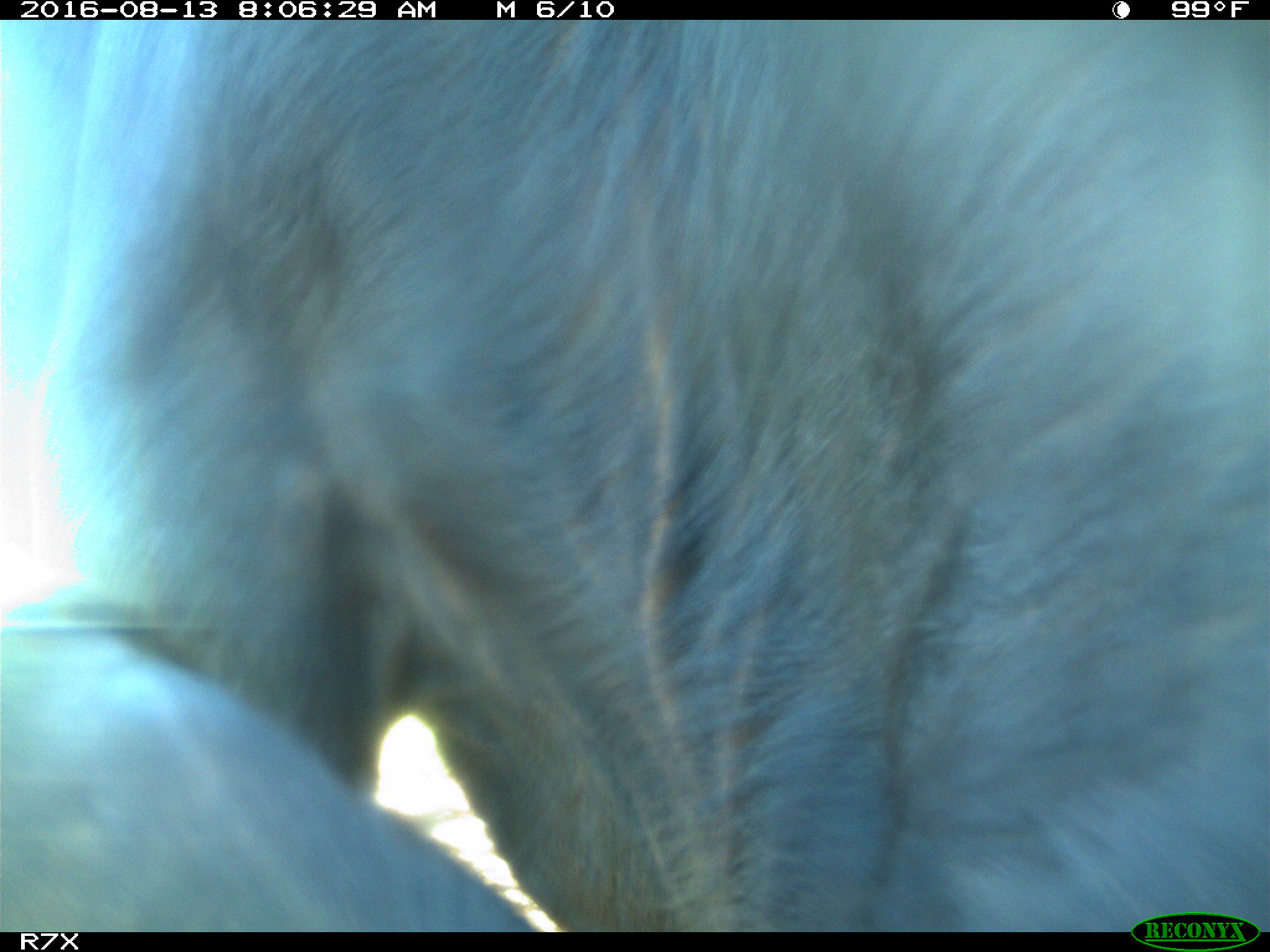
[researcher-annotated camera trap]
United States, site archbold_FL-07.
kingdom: Animalia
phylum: Chordata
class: Mammalia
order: Artiodactyla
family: Bovidae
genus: Bos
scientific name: Bos taurus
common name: domestic cow